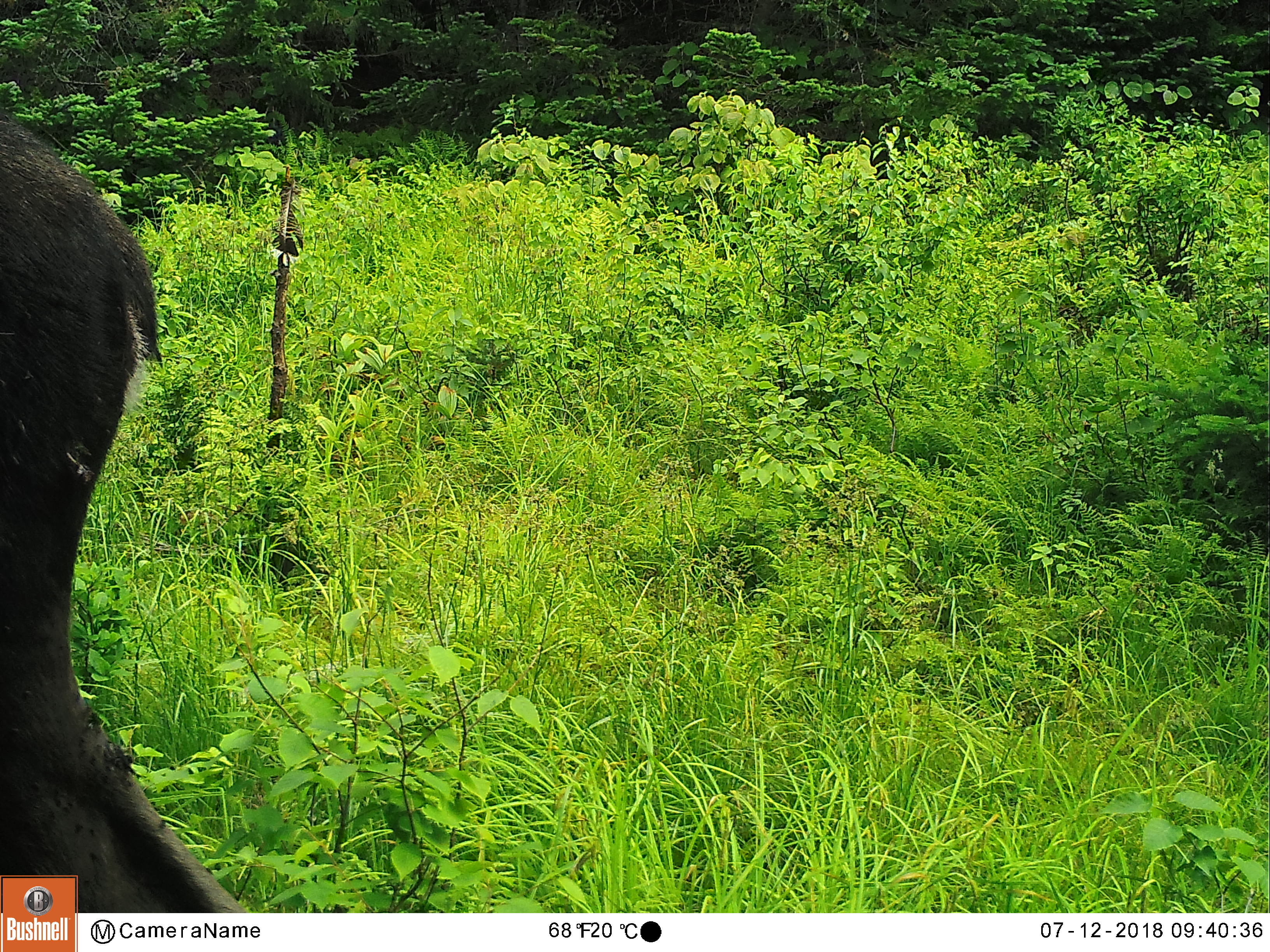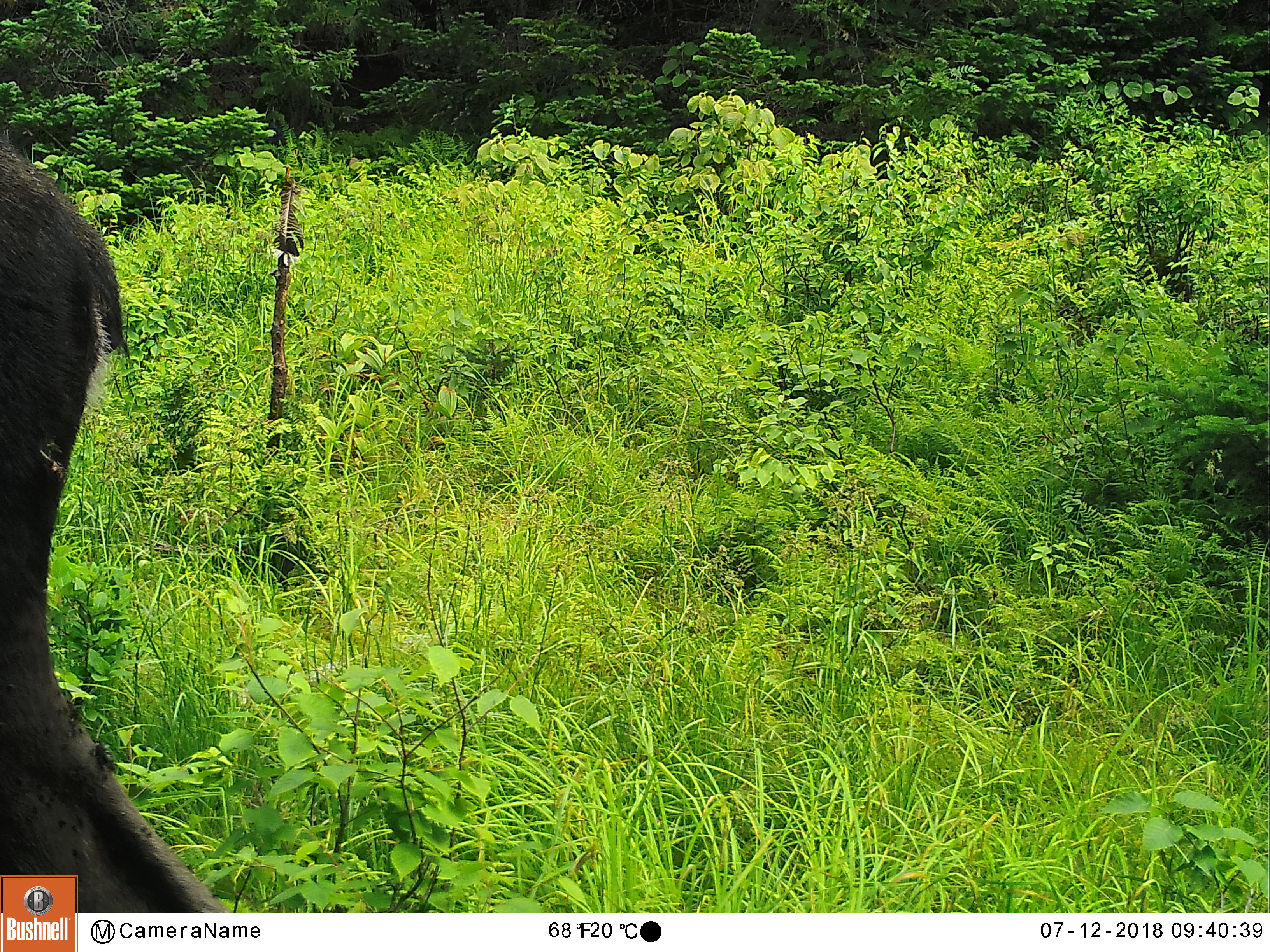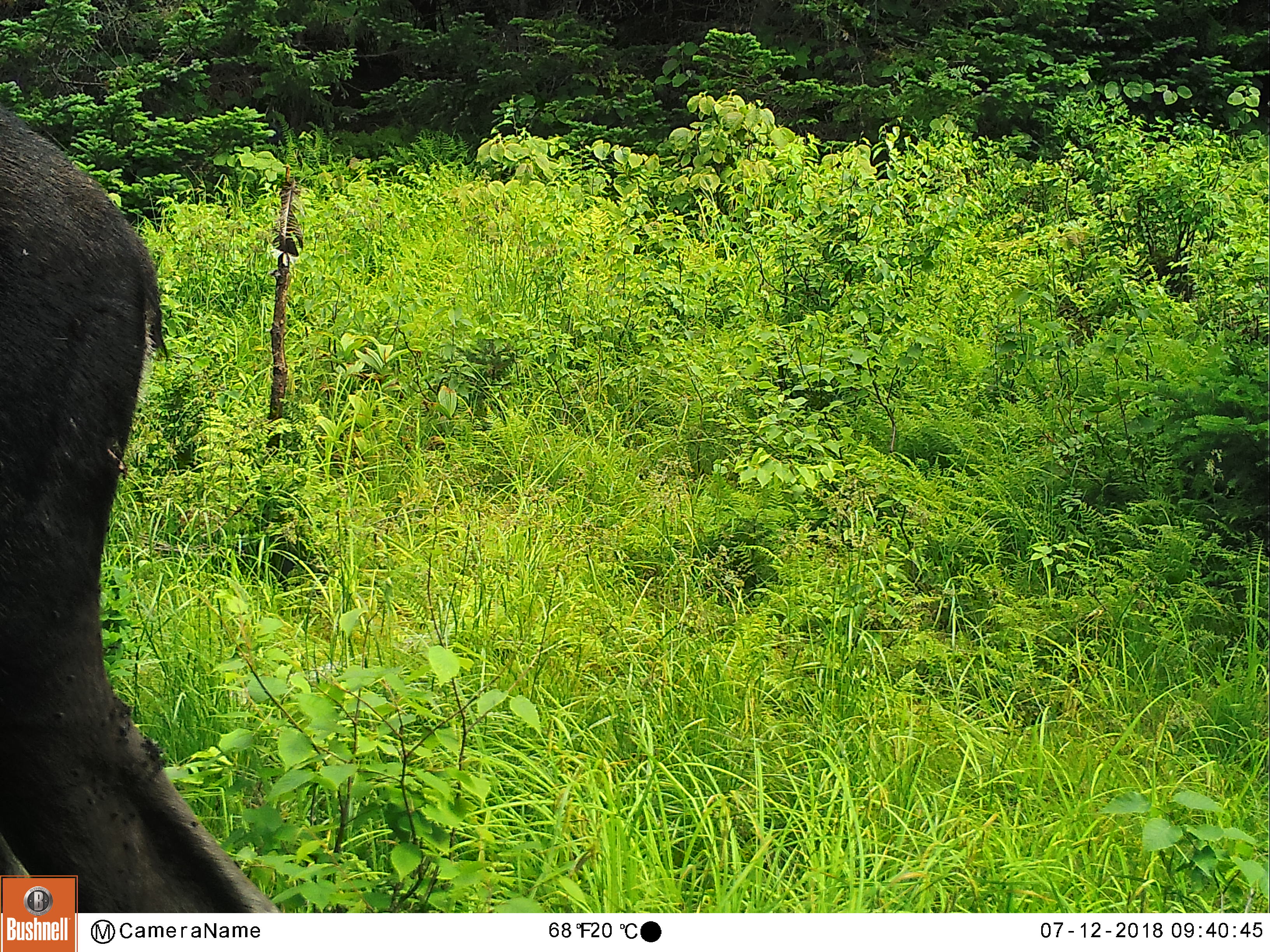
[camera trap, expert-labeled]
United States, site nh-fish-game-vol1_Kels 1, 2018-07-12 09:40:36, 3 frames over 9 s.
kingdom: Animalia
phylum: Chordata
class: Mammalia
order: Artiodactyla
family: Cervidae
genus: Alces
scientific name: Alces alces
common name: moose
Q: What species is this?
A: Moose (Alces alces).